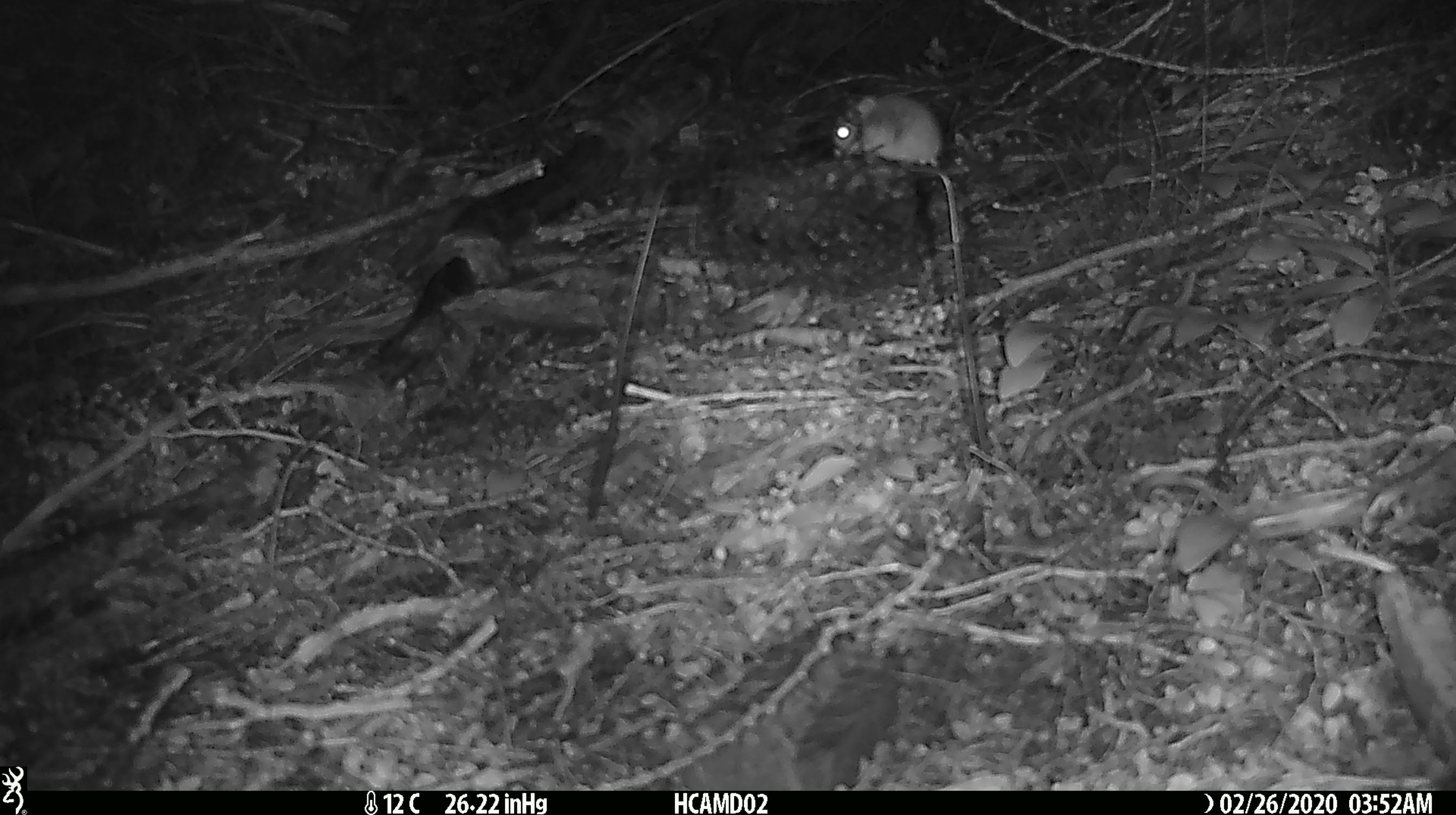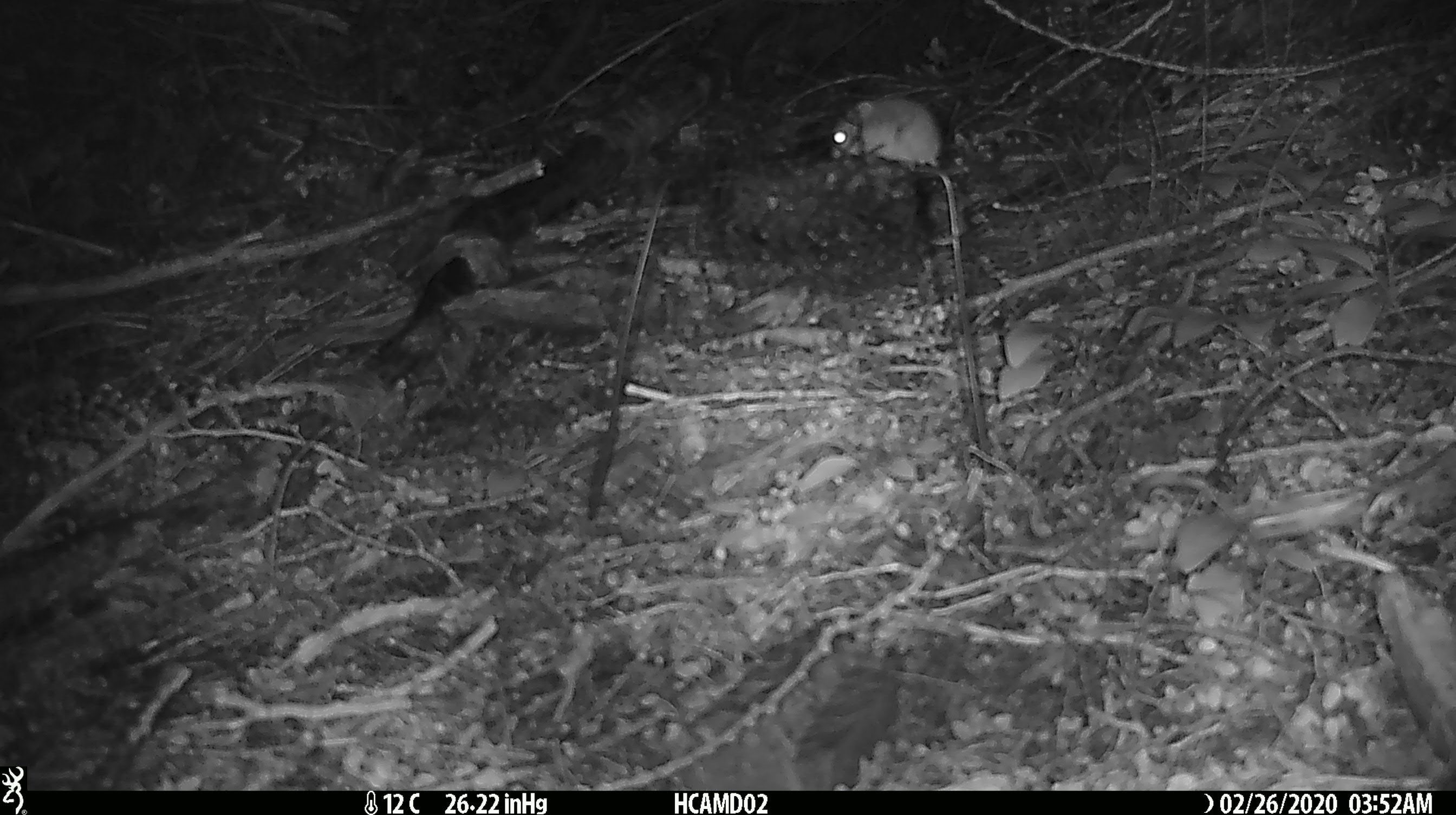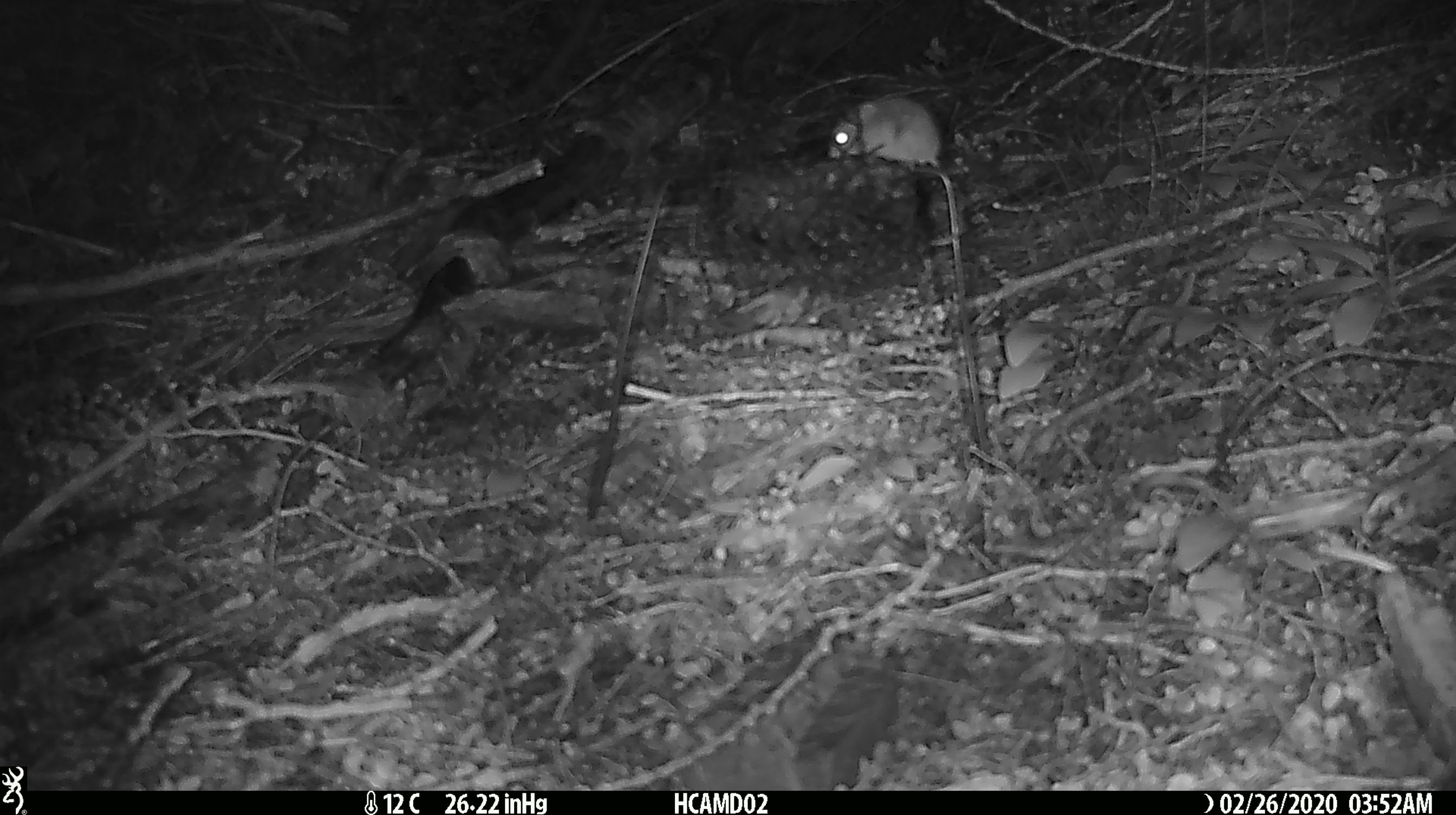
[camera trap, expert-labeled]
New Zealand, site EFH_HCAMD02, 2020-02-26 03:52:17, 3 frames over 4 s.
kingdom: Animalia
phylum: Chordata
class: Mammalia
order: Rodentia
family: Muridae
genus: Mus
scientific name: Mus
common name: mouse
Mouse (Mus).